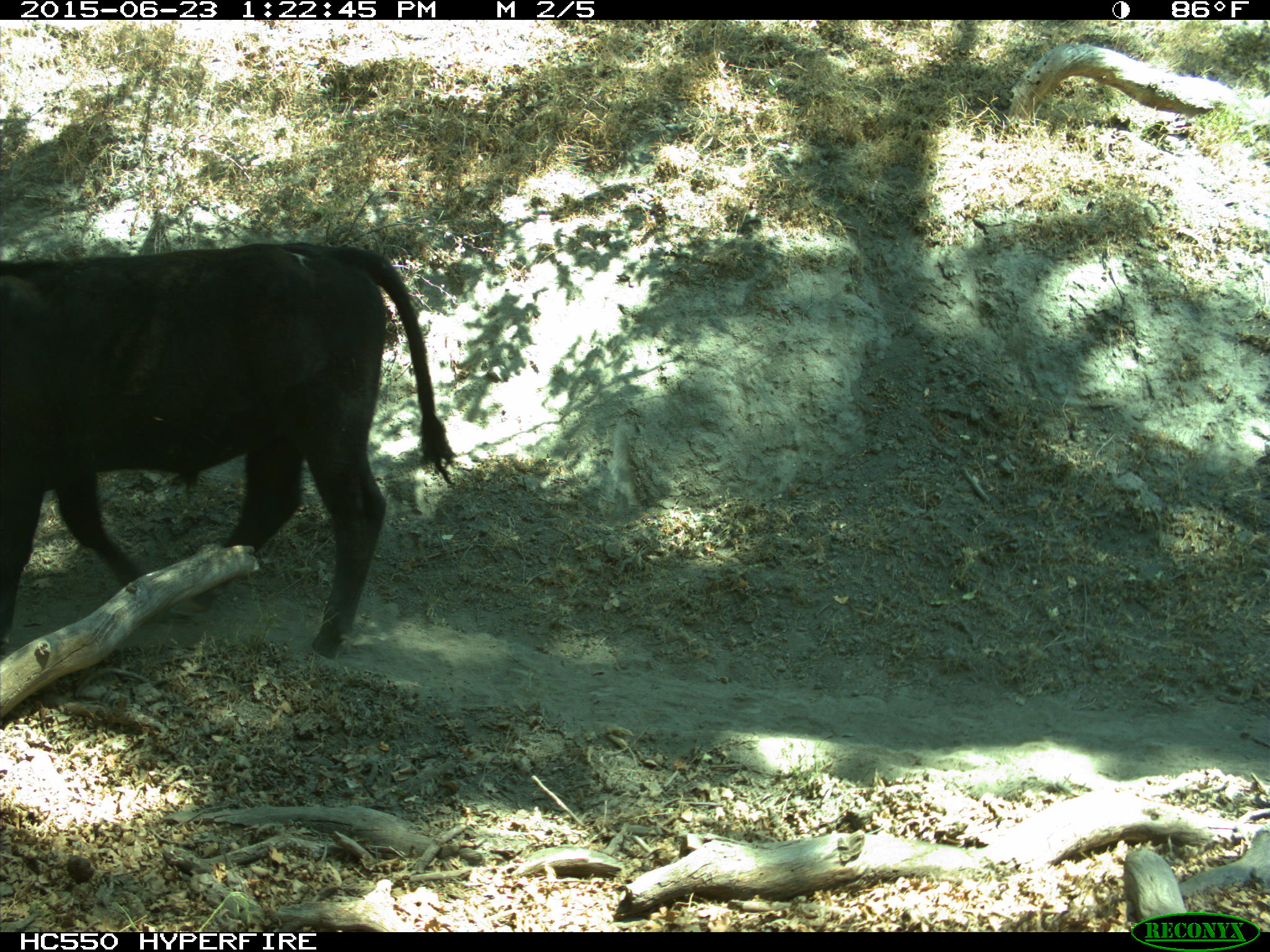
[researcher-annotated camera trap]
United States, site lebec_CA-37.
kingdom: Animalia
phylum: Chordata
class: Mammalia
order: Artiodactyla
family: Bovidae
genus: Bos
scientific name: Bos taurus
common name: domestic cow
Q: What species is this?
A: Bos taurus (domestic cow).